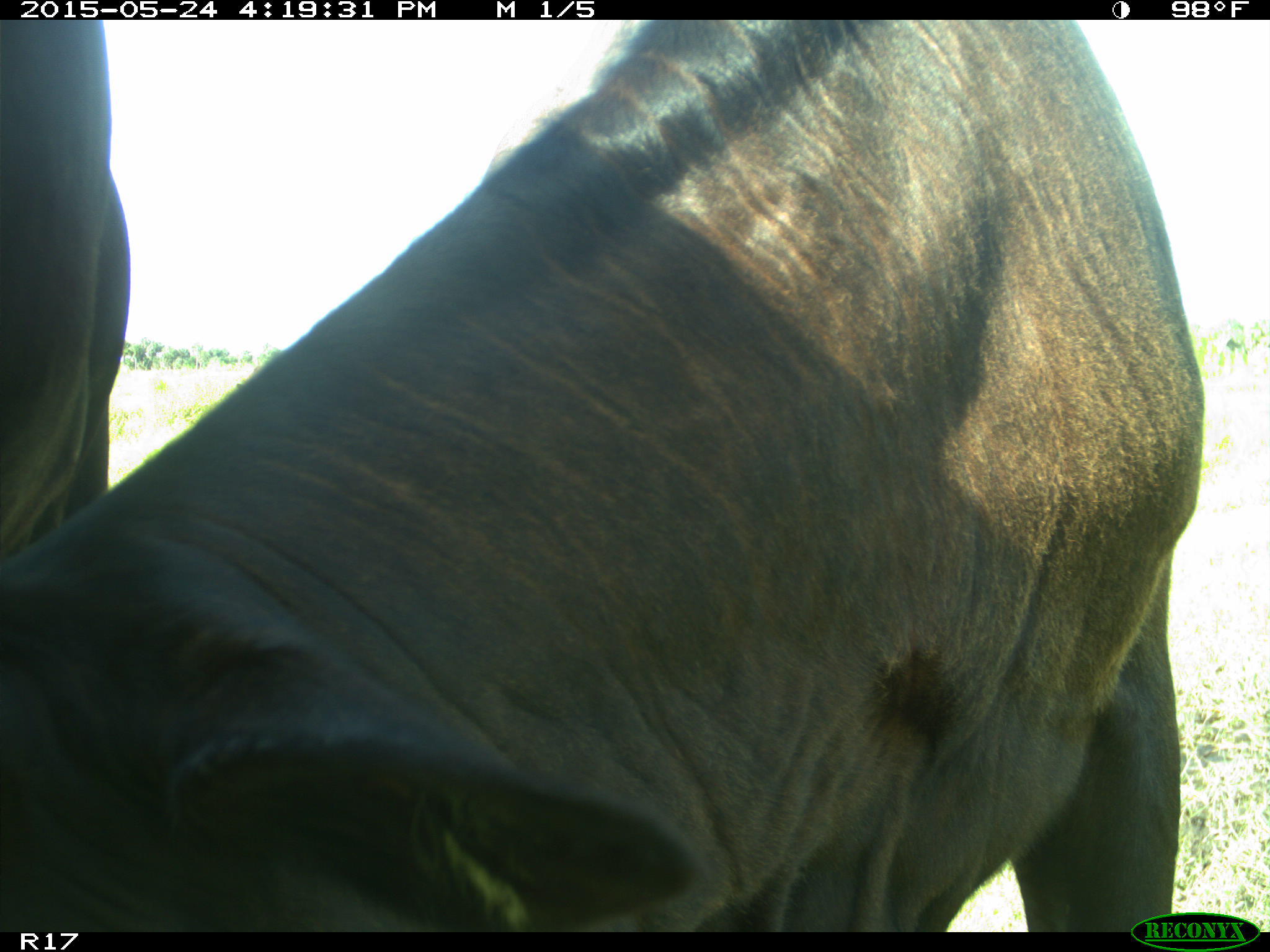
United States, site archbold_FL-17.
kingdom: Animalia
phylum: Chordata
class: Mammalia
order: Artiodactyla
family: Bovidae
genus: Bos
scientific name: Bos taurus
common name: domestic cow